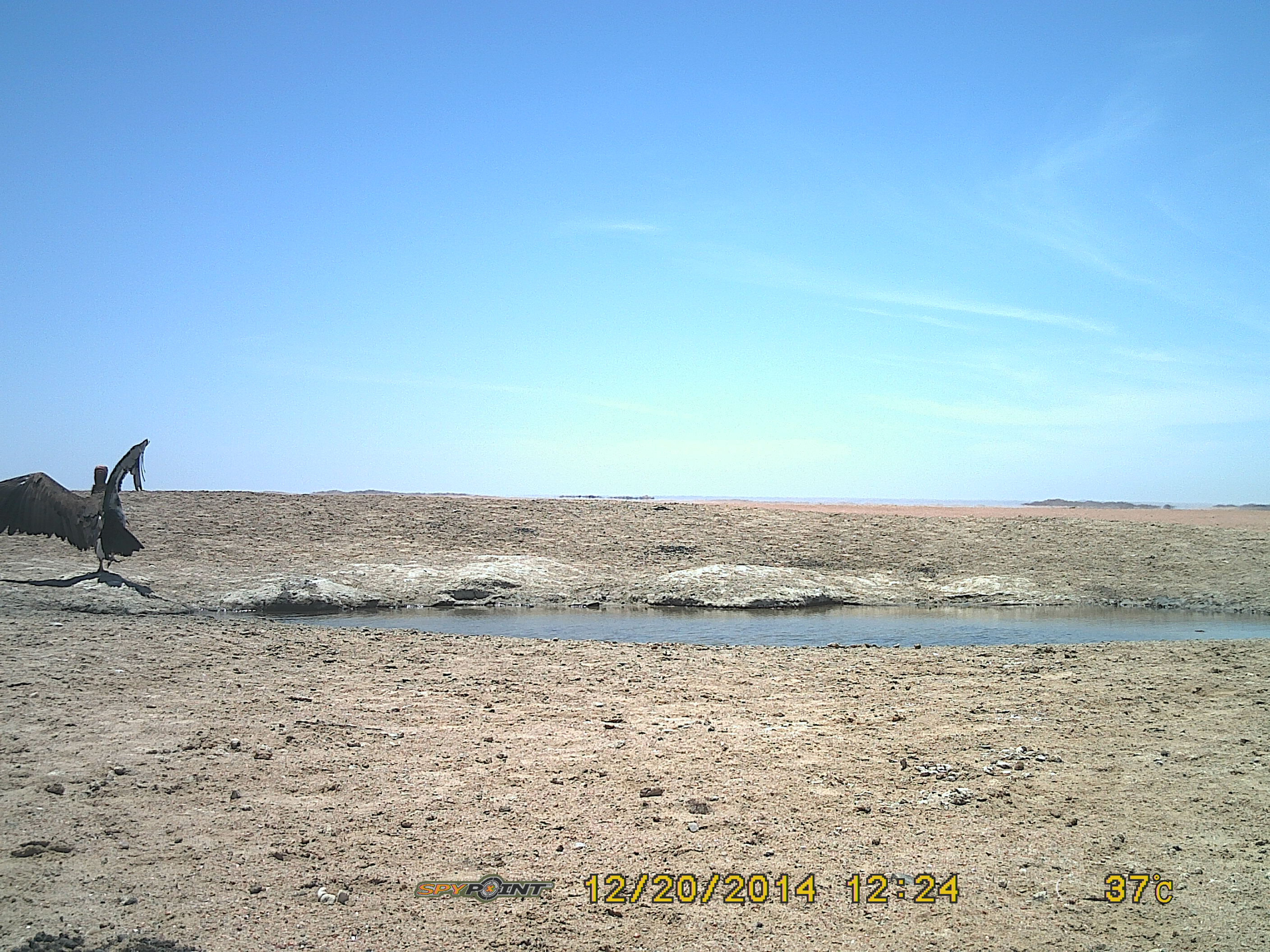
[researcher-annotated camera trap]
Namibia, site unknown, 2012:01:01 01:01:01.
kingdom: Animalia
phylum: Chordata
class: Aves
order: Accipitriformes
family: Accipitridae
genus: Torgos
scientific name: Torgos tracheliotos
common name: lappet-faced vulture